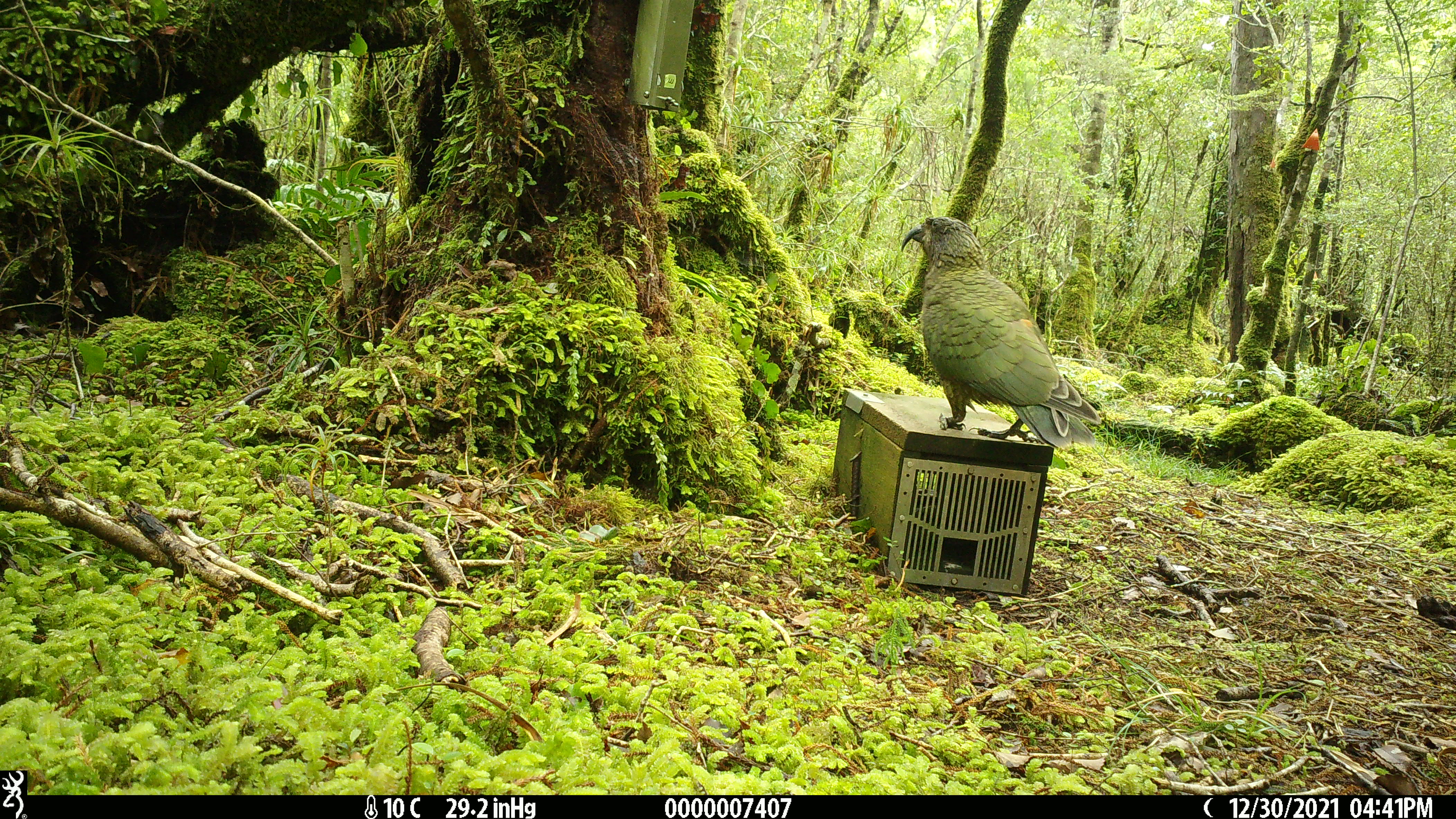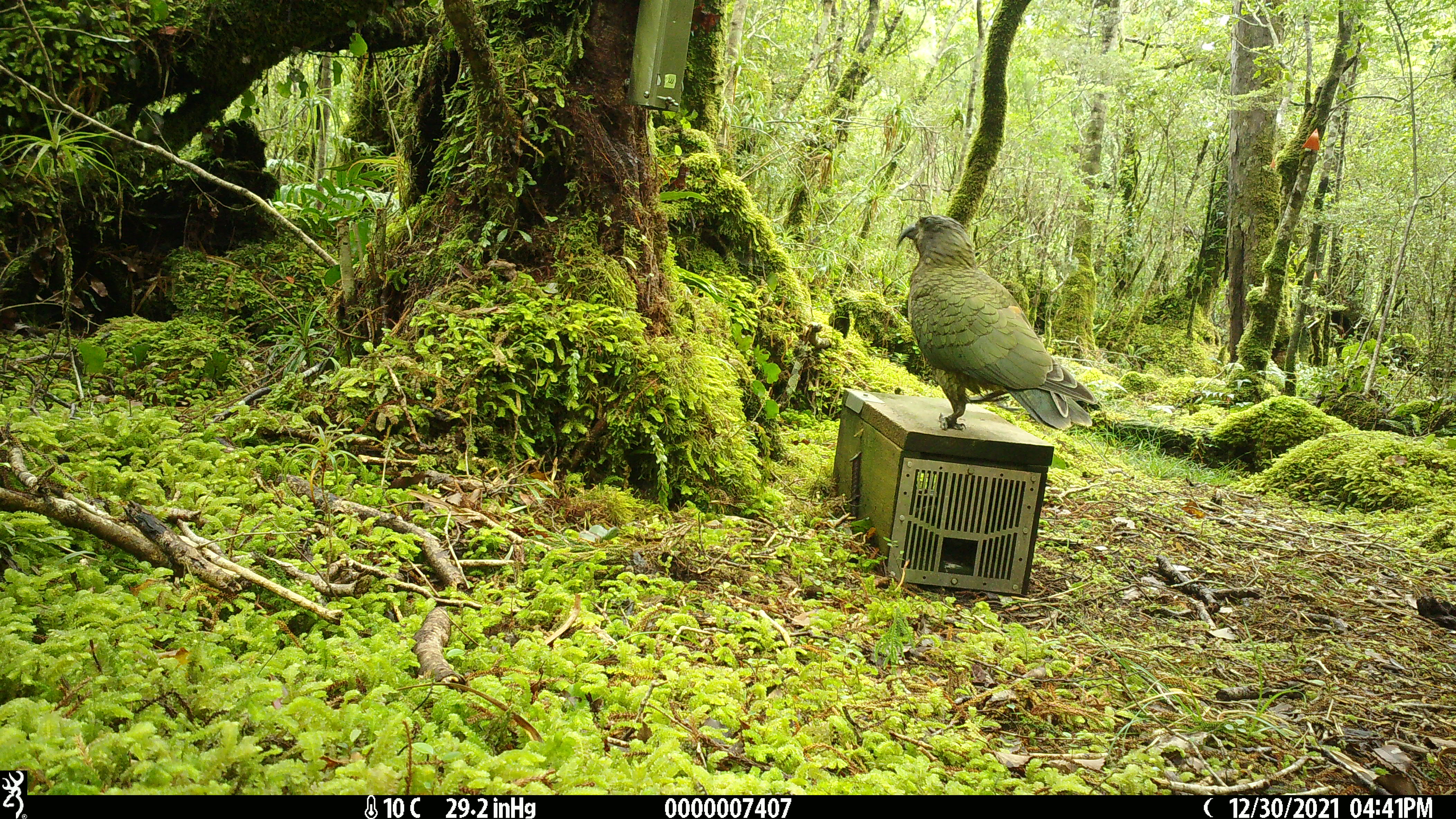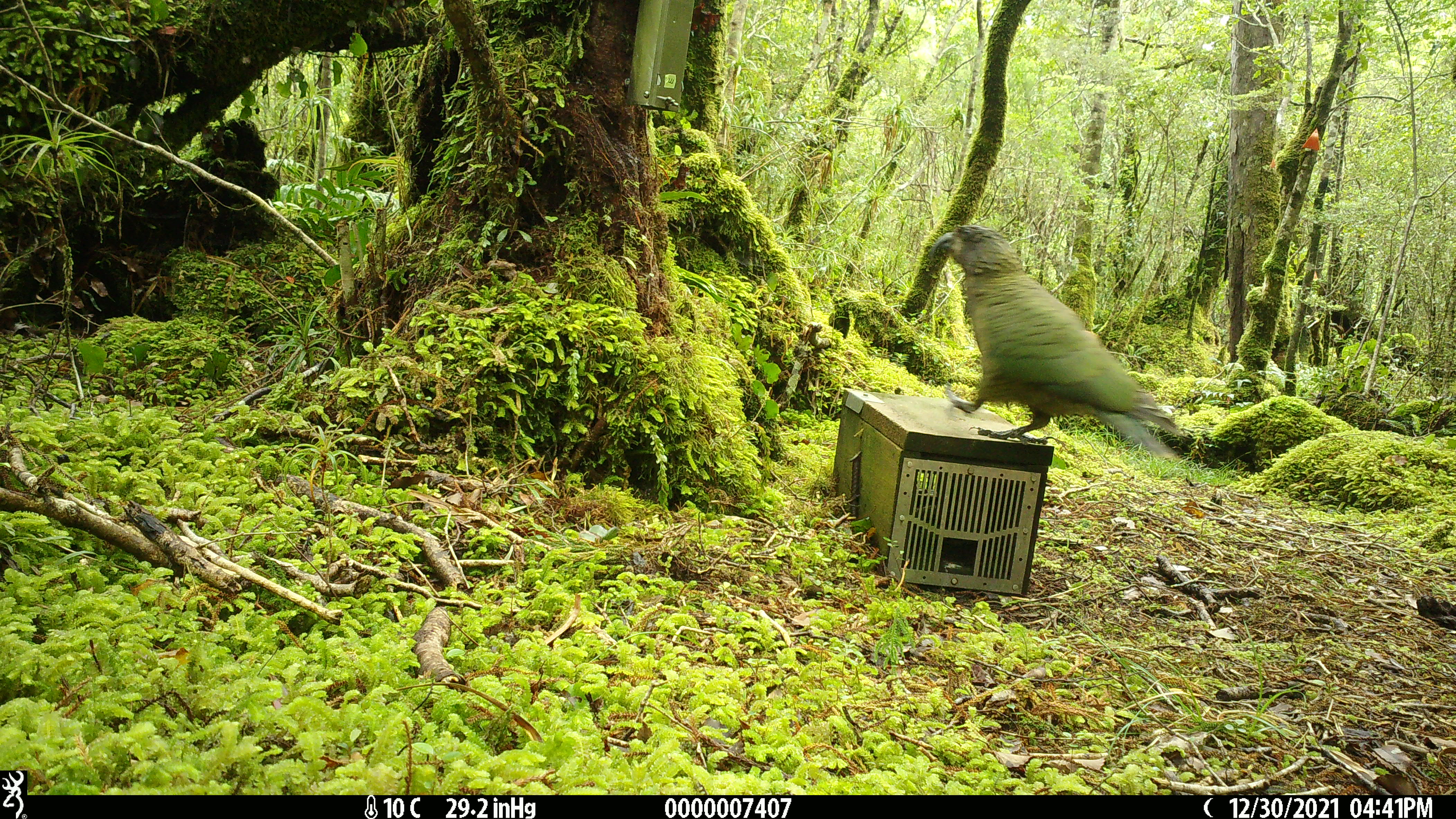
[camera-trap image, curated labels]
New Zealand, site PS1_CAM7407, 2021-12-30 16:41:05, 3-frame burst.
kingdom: Animalia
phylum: Chordata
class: Aves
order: Psittaciformes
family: Strigopidae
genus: Nestor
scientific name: Nestor notabilis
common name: kea